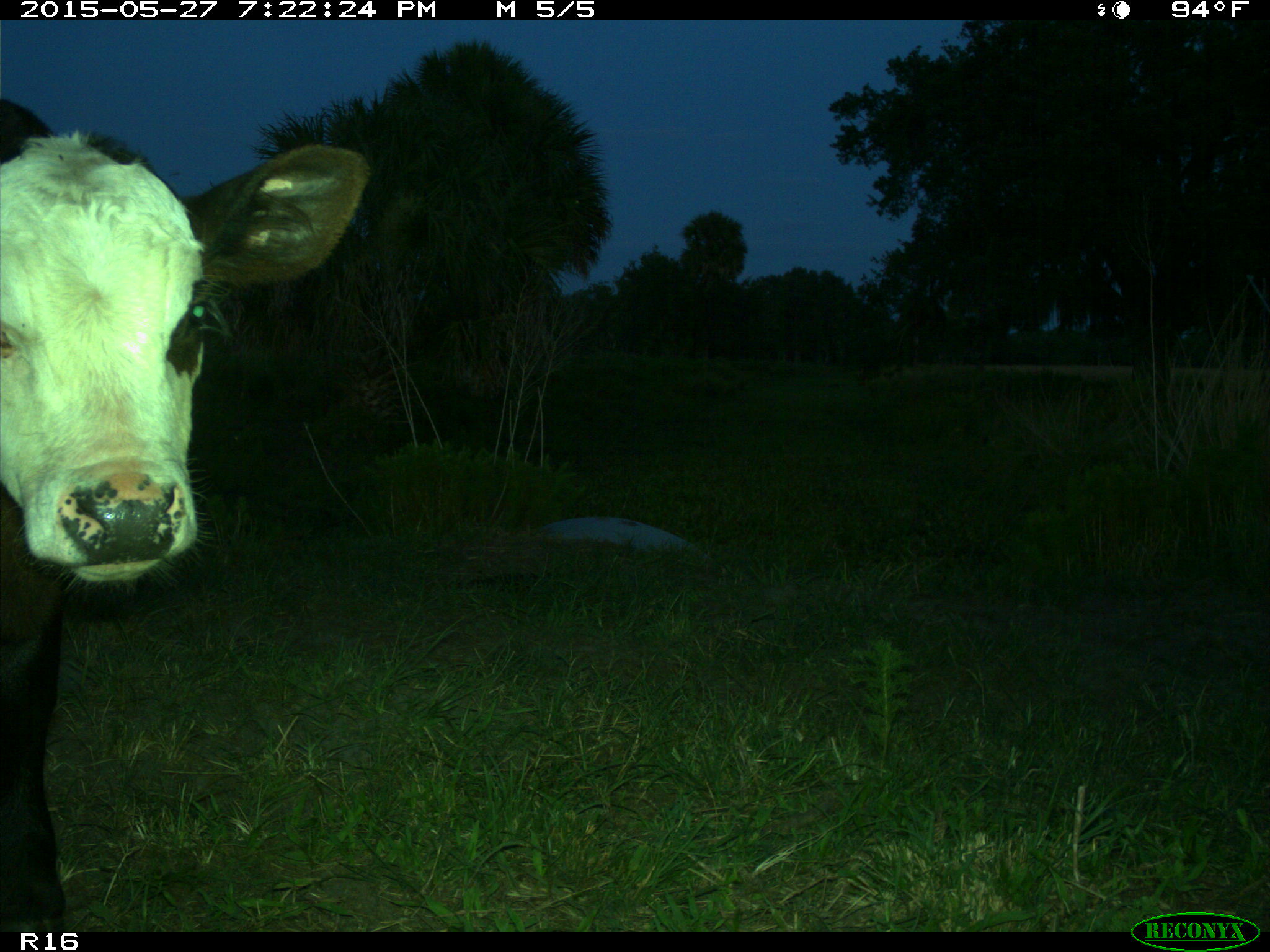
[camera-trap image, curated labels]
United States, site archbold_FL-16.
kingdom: Animalia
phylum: Chordata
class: Mammalia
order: Artiodactyla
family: Bovidae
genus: Bos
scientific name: Bos taurus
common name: domestic cow